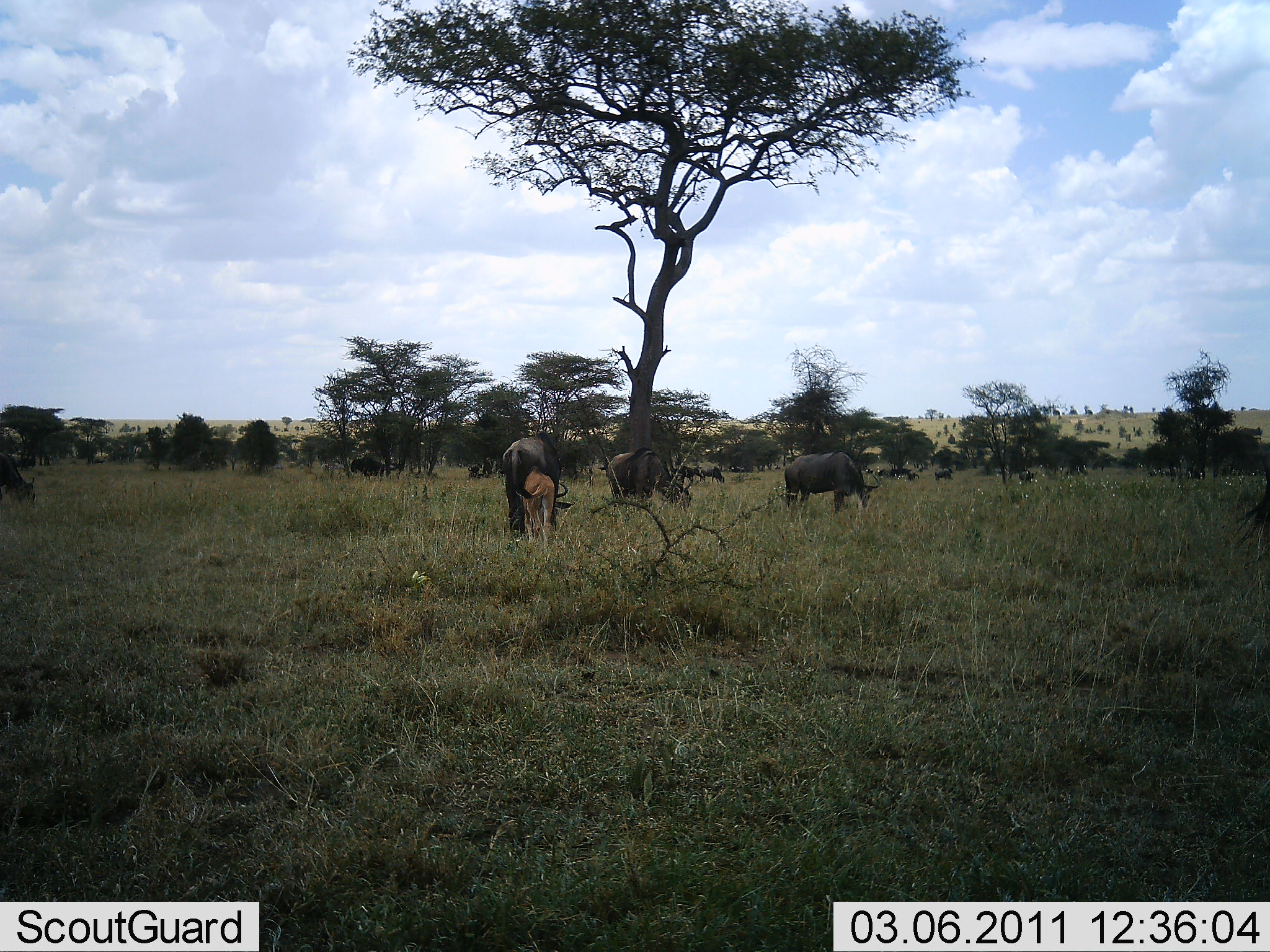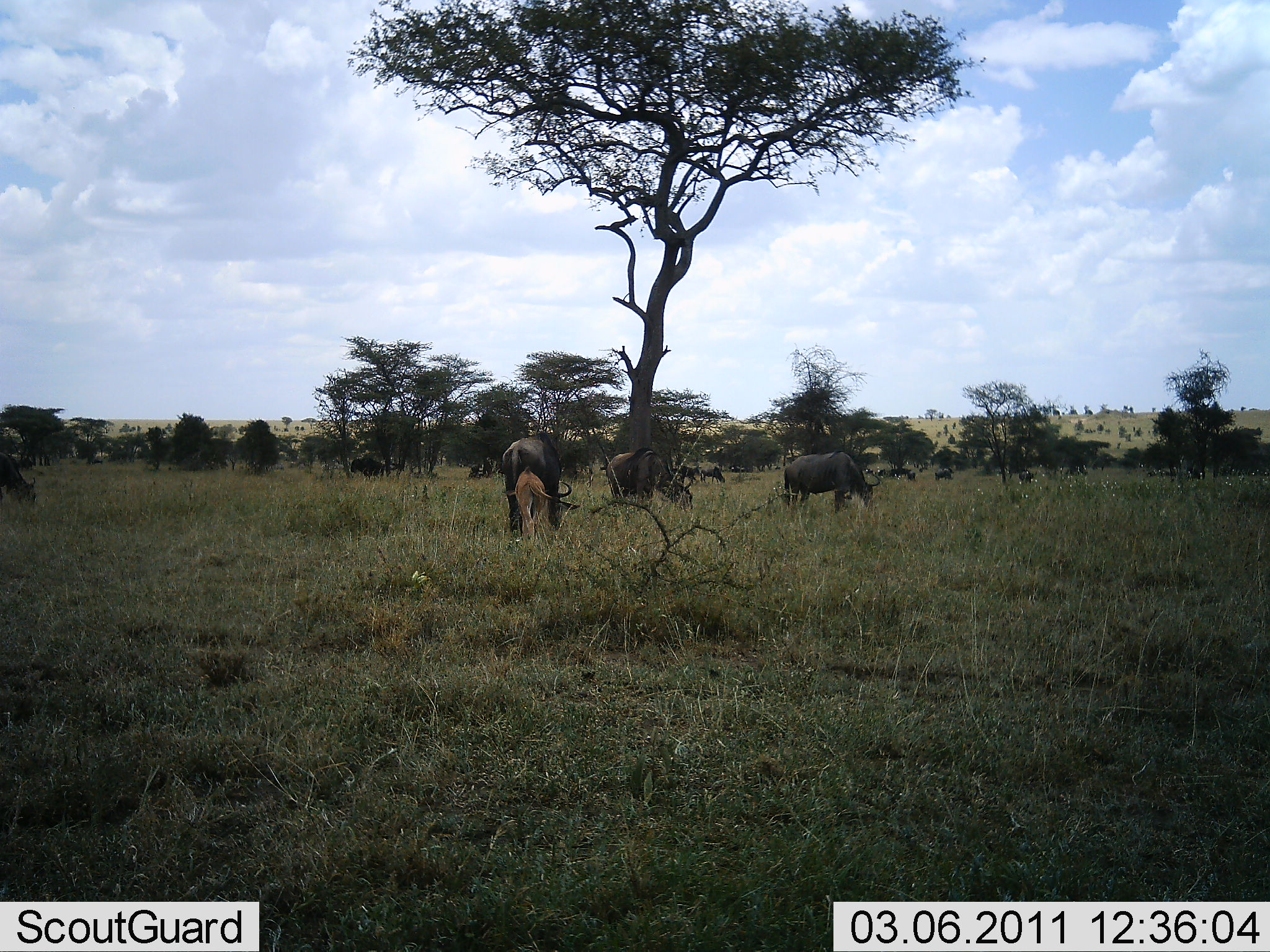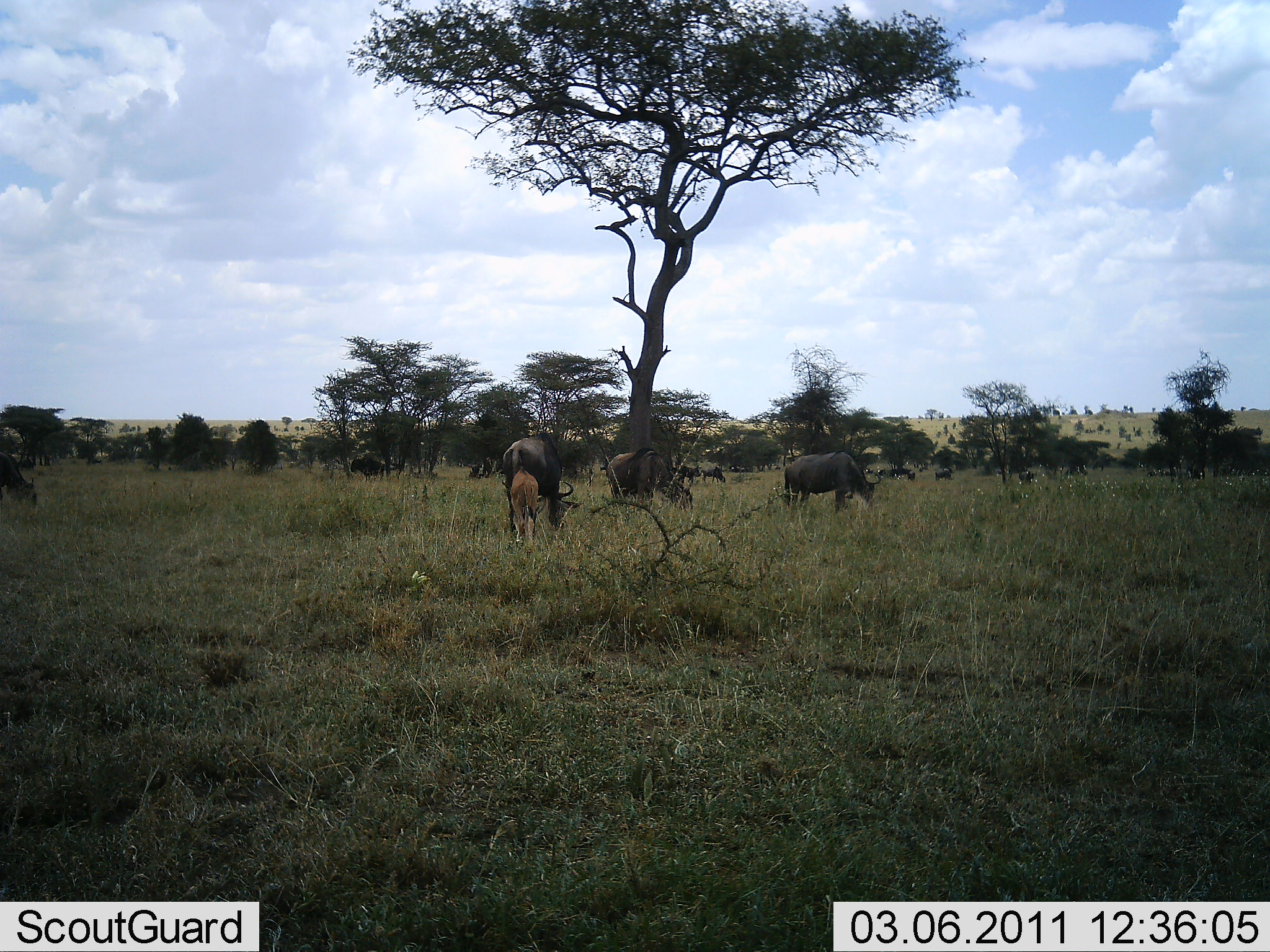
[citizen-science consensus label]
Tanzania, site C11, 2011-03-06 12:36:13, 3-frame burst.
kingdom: Animalia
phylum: Chordata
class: Mammalia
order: Artiodactyla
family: Bovidae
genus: Connochaetes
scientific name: Connochaetes taurinus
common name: blue wildebeest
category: wildebeest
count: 11-50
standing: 50%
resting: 6%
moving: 22%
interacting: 6%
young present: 39%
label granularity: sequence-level